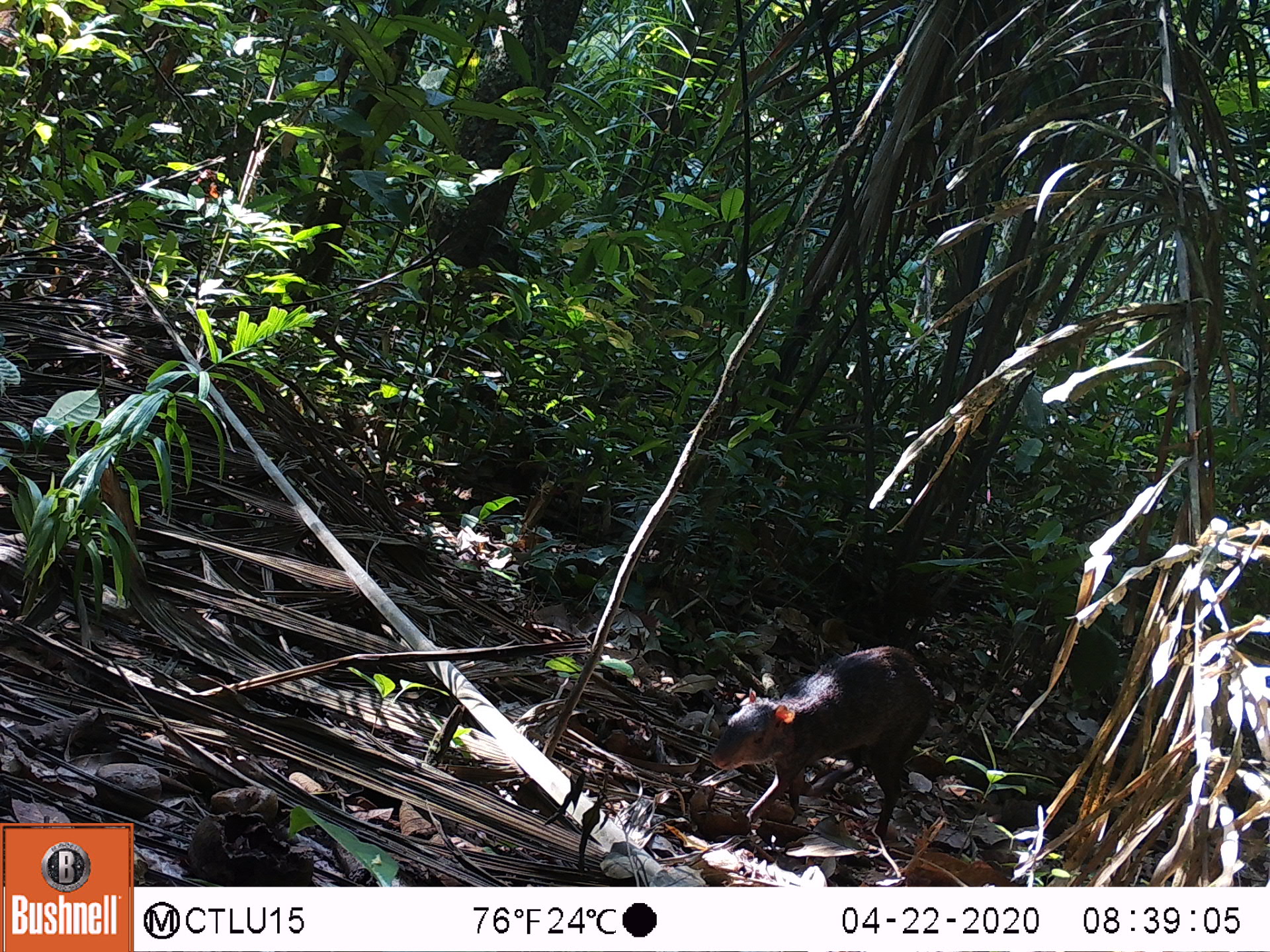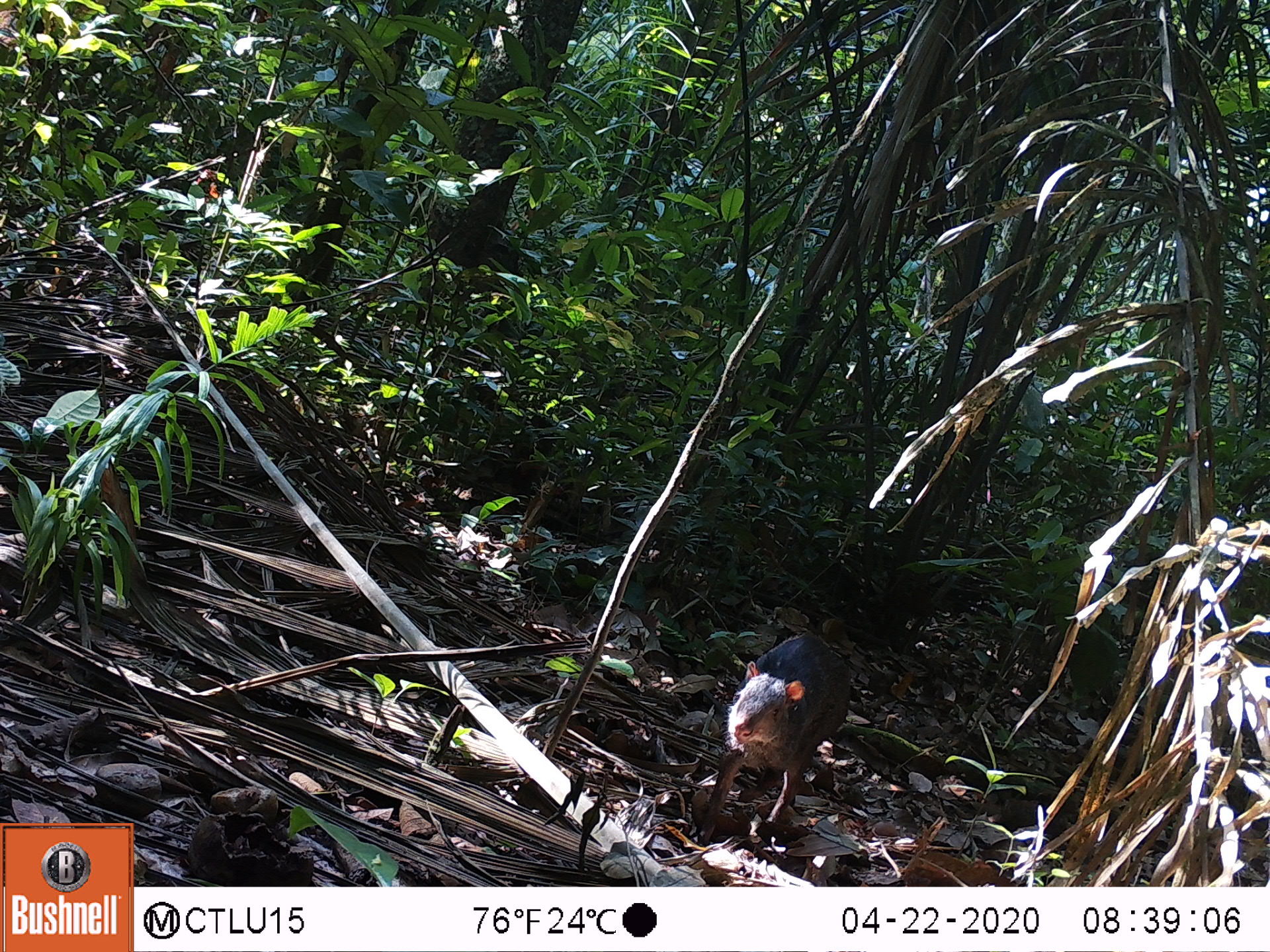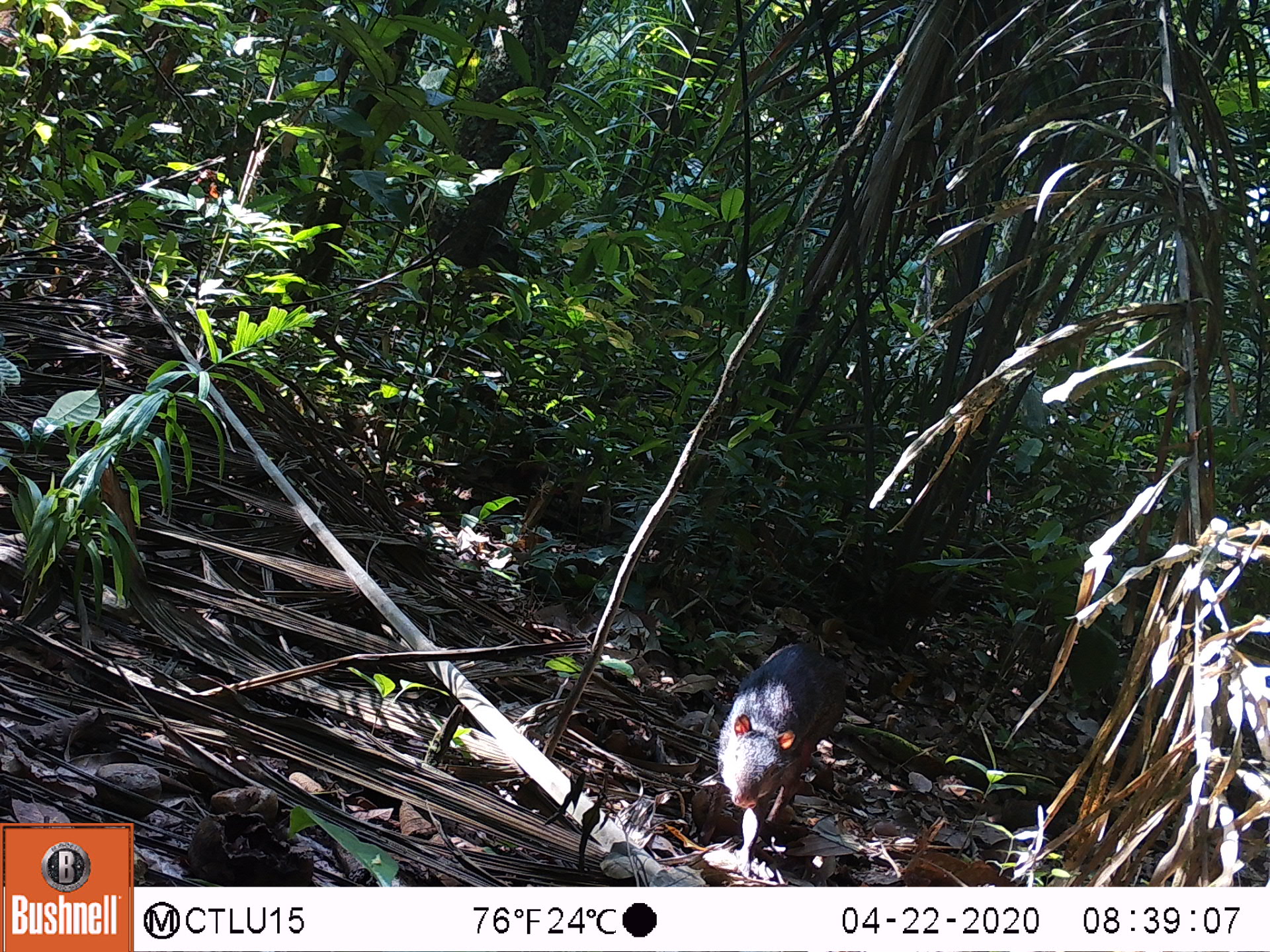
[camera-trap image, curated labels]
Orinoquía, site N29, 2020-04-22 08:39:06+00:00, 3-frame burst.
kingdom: Animalia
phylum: Chordata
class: Mammalia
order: Rodentia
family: Dasyproctidae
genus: Dasyprocta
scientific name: Dasyprocta fuliginosa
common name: black agouti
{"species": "black agouti (Dasyprocta fuliginosa)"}